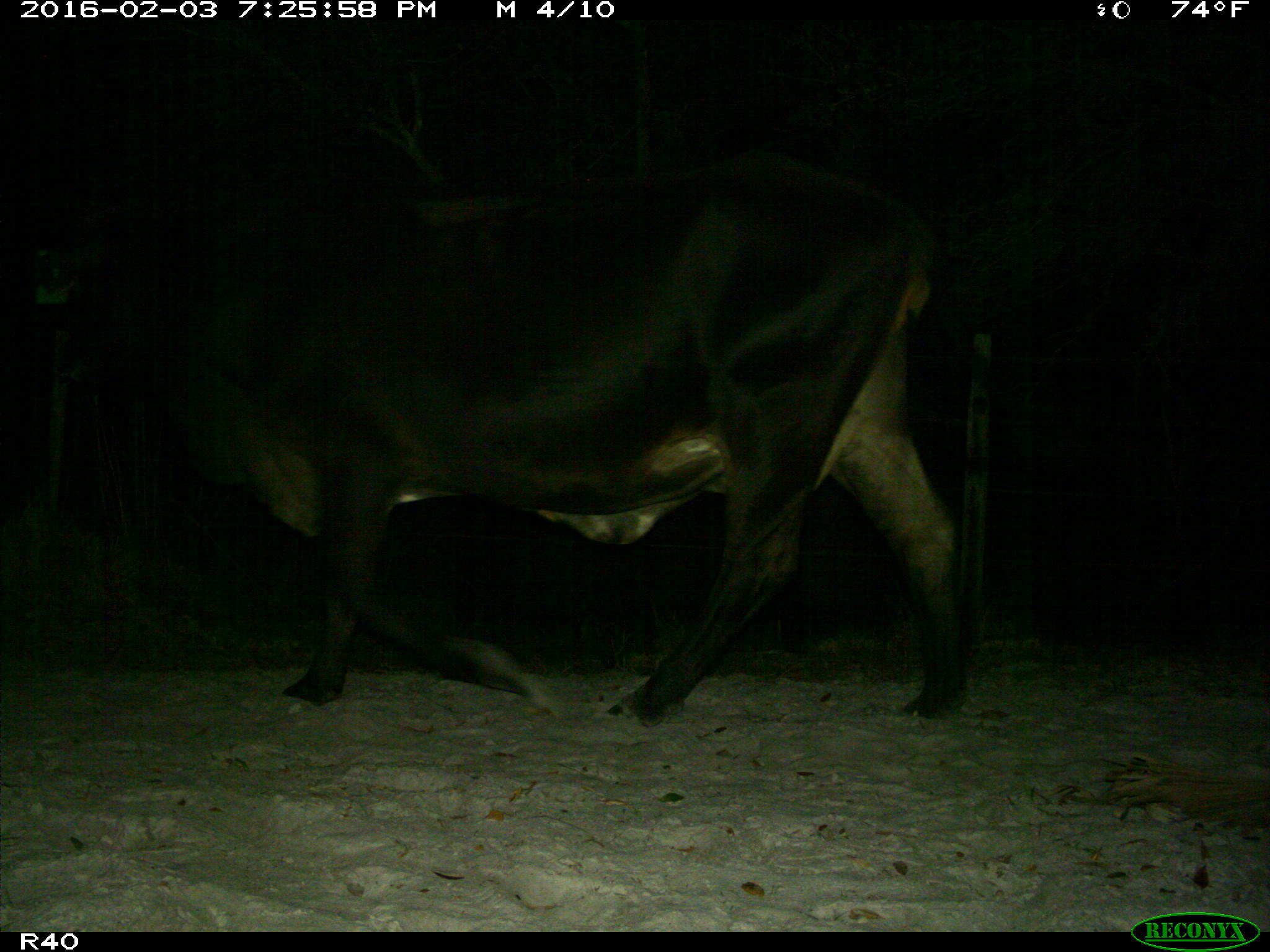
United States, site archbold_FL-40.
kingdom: Animalia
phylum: Chordata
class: Mammalia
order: Artiodactyla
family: Bovidae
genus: Bos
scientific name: Bos taurus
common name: domestic cow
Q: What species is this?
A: Bos taurus (domestic cow).